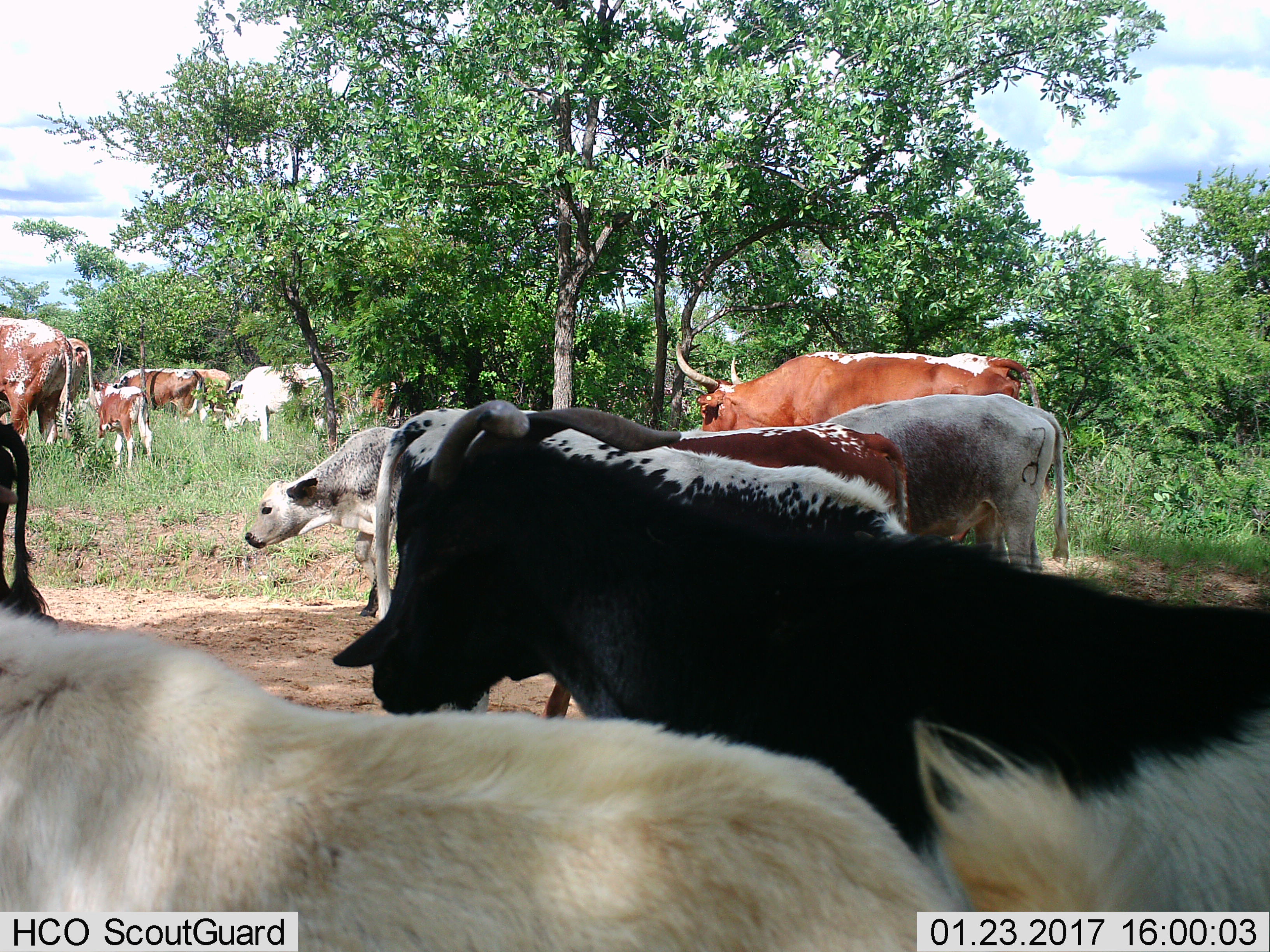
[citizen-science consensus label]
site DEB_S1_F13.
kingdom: Animalia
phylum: Chordata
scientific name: Vertebrata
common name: domestic animal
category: domesticanimal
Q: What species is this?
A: Domesticanimal (domestic animal) (Vertebrata).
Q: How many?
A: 11-50.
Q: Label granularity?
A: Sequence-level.